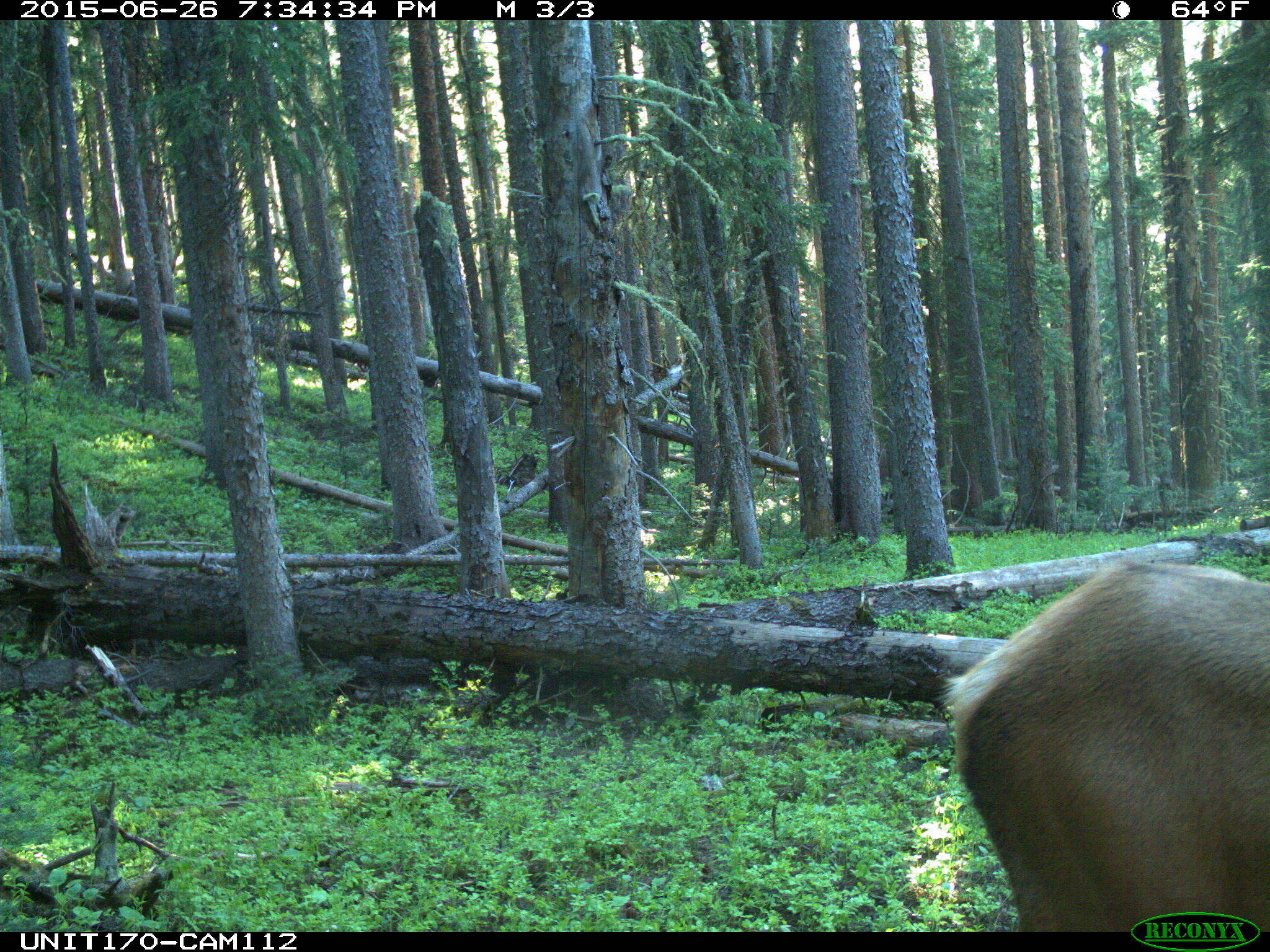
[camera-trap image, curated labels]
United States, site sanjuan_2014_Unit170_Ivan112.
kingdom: Animalia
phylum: Chordata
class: Mammalia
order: Artiodactyla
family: Cervidae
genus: Cervus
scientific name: Cervus elaphus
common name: red deer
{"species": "Cervus elaphus (red deer)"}